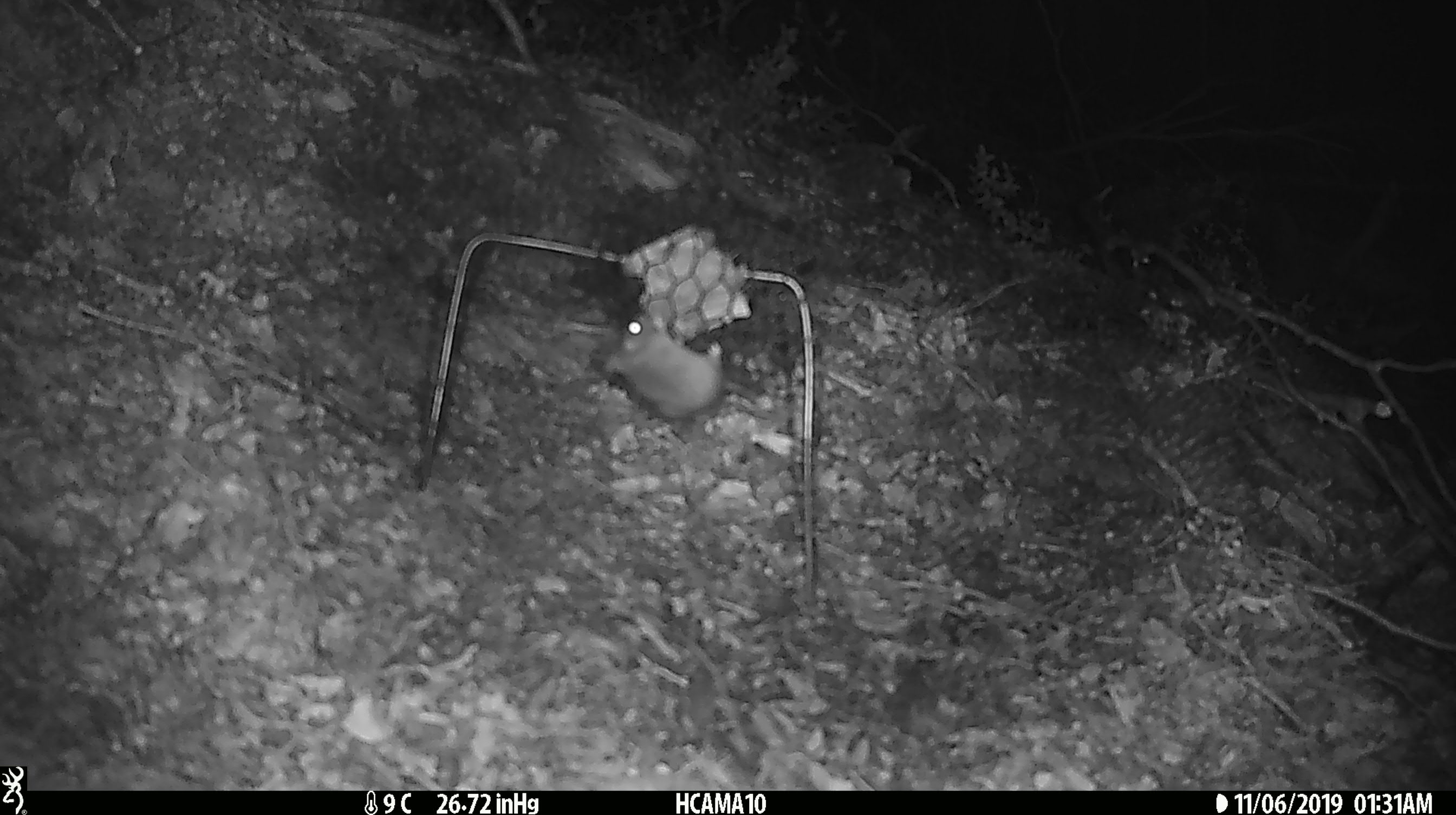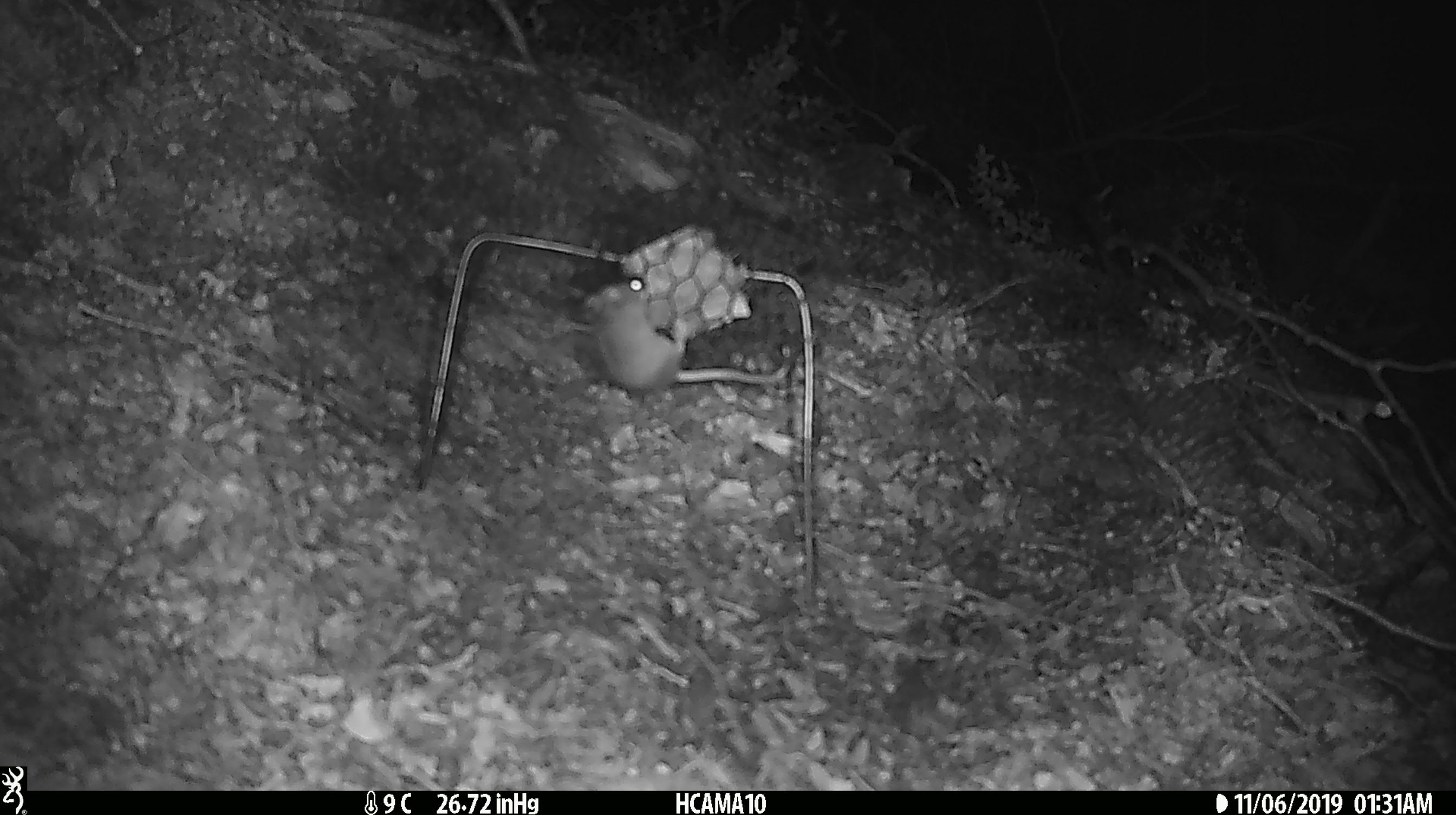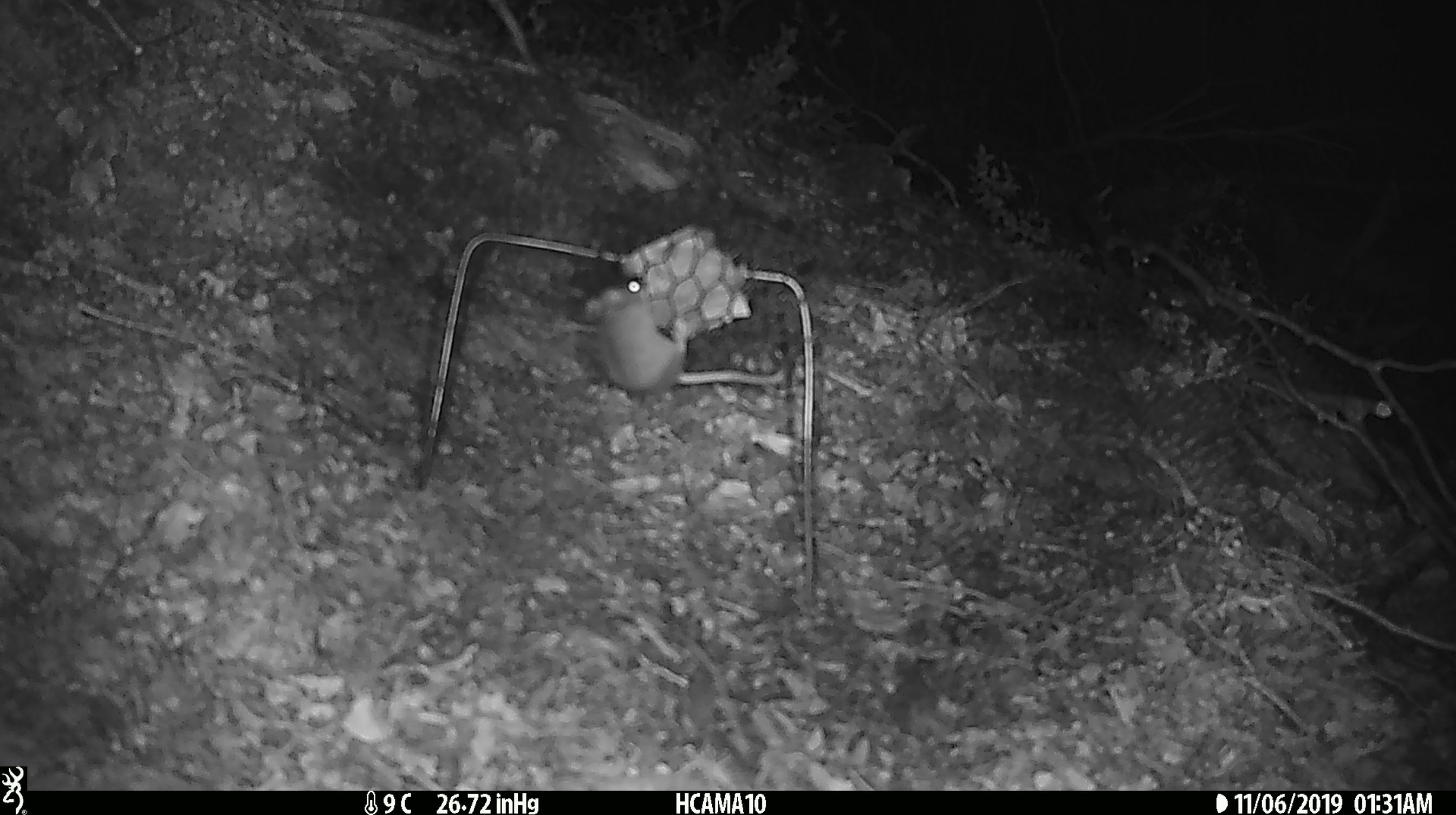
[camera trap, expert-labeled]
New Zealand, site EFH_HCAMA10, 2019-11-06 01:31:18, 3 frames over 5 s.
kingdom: Animalia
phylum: Chordata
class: Mammalia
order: Rodentia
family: Muridae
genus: Mus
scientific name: Mus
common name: mouse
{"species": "mouse (Mus)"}